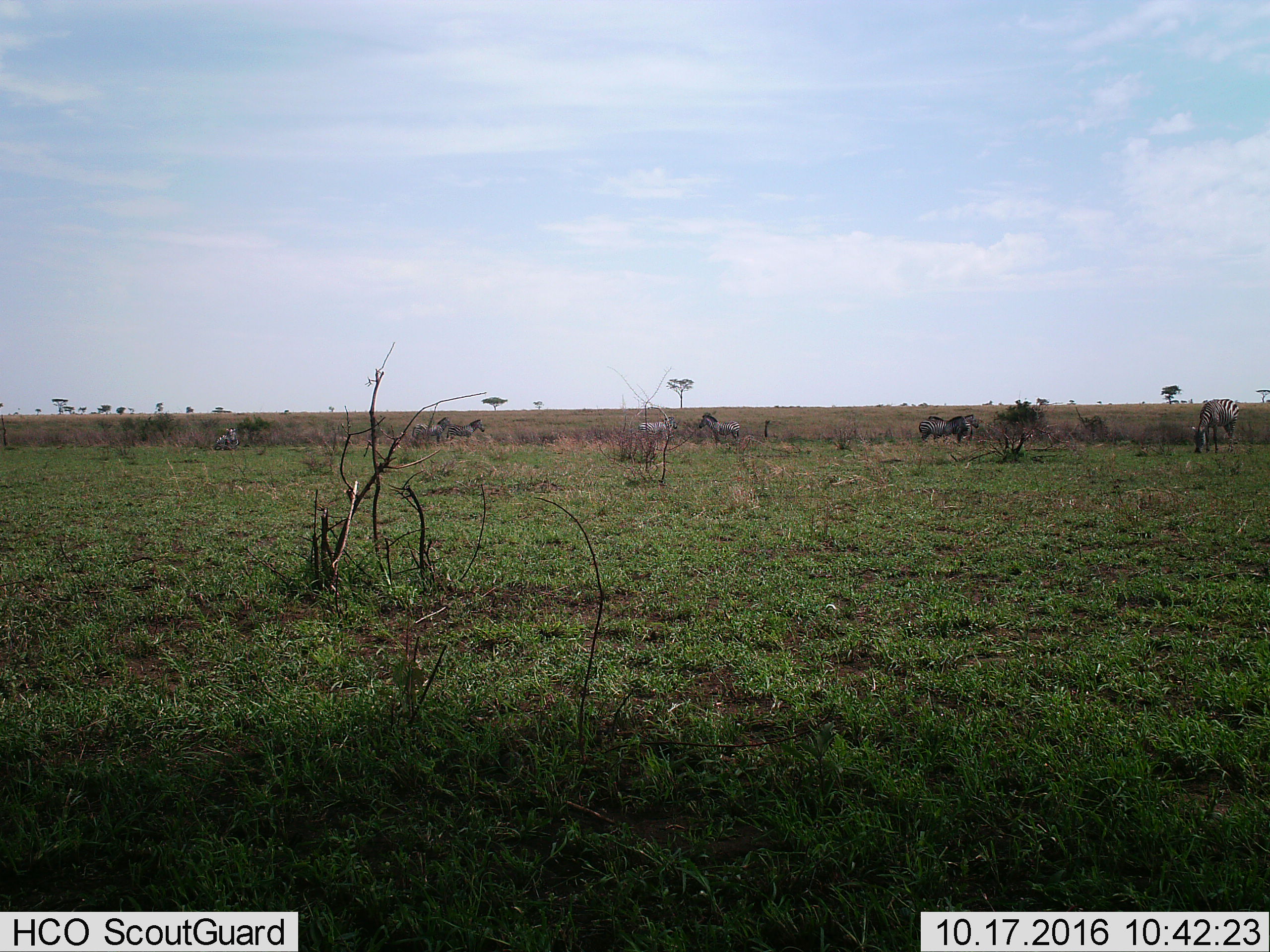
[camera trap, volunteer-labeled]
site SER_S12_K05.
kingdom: Animalia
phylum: Chordata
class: Mammalia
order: Perissodactyla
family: Equidae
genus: Equus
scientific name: Equus quagga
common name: plains zebra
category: zebraplains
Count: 8.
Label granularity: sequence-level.